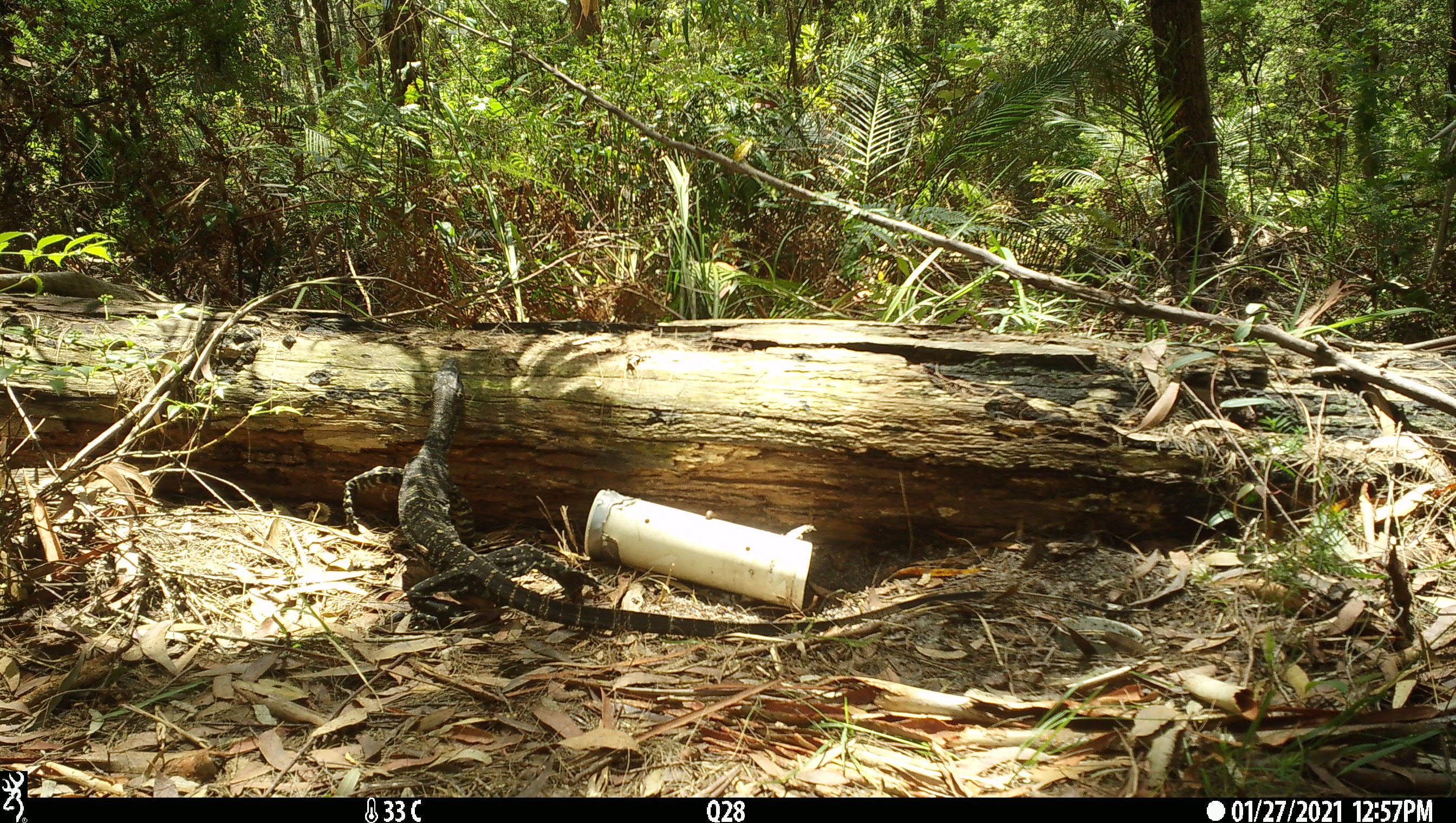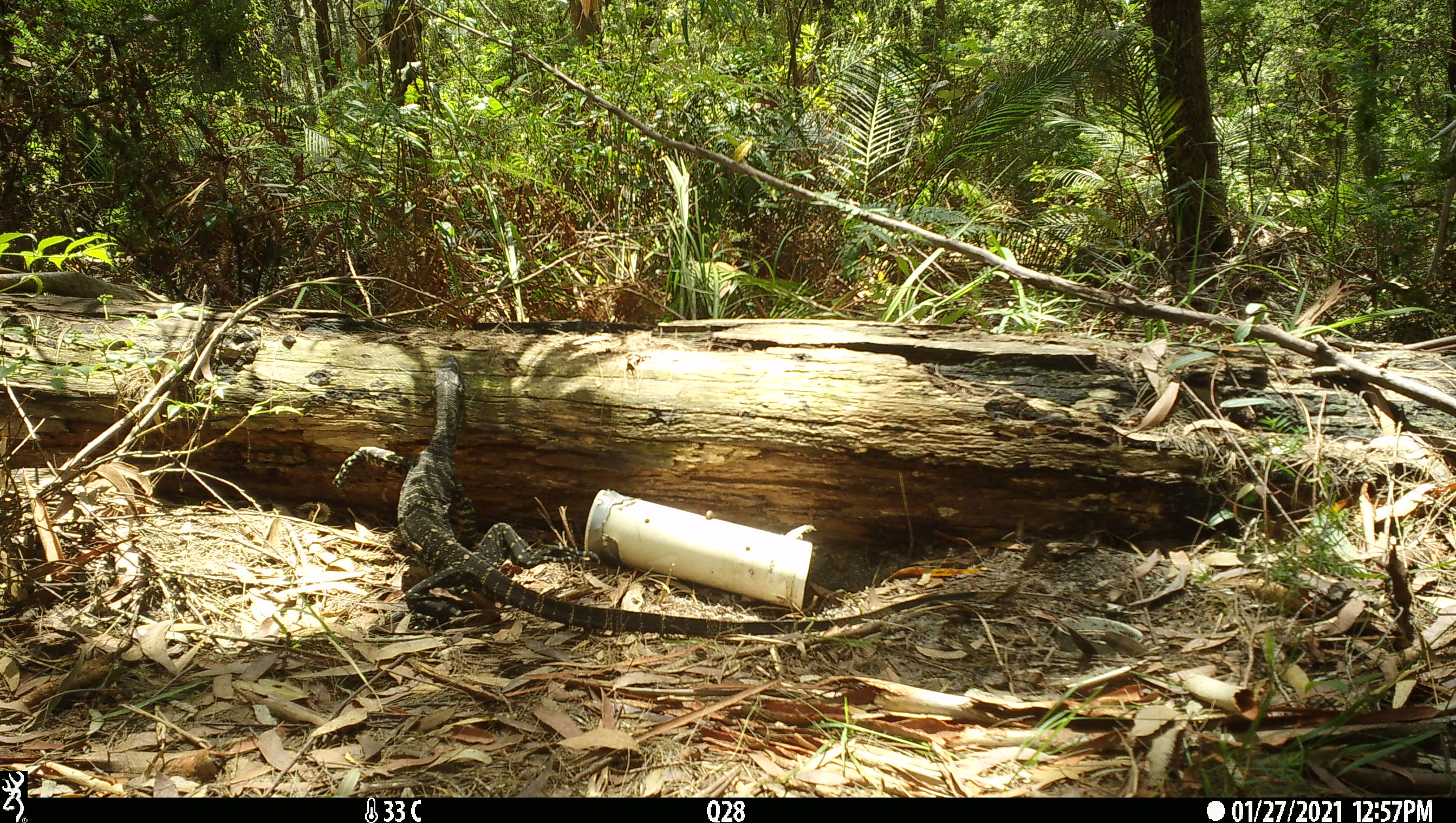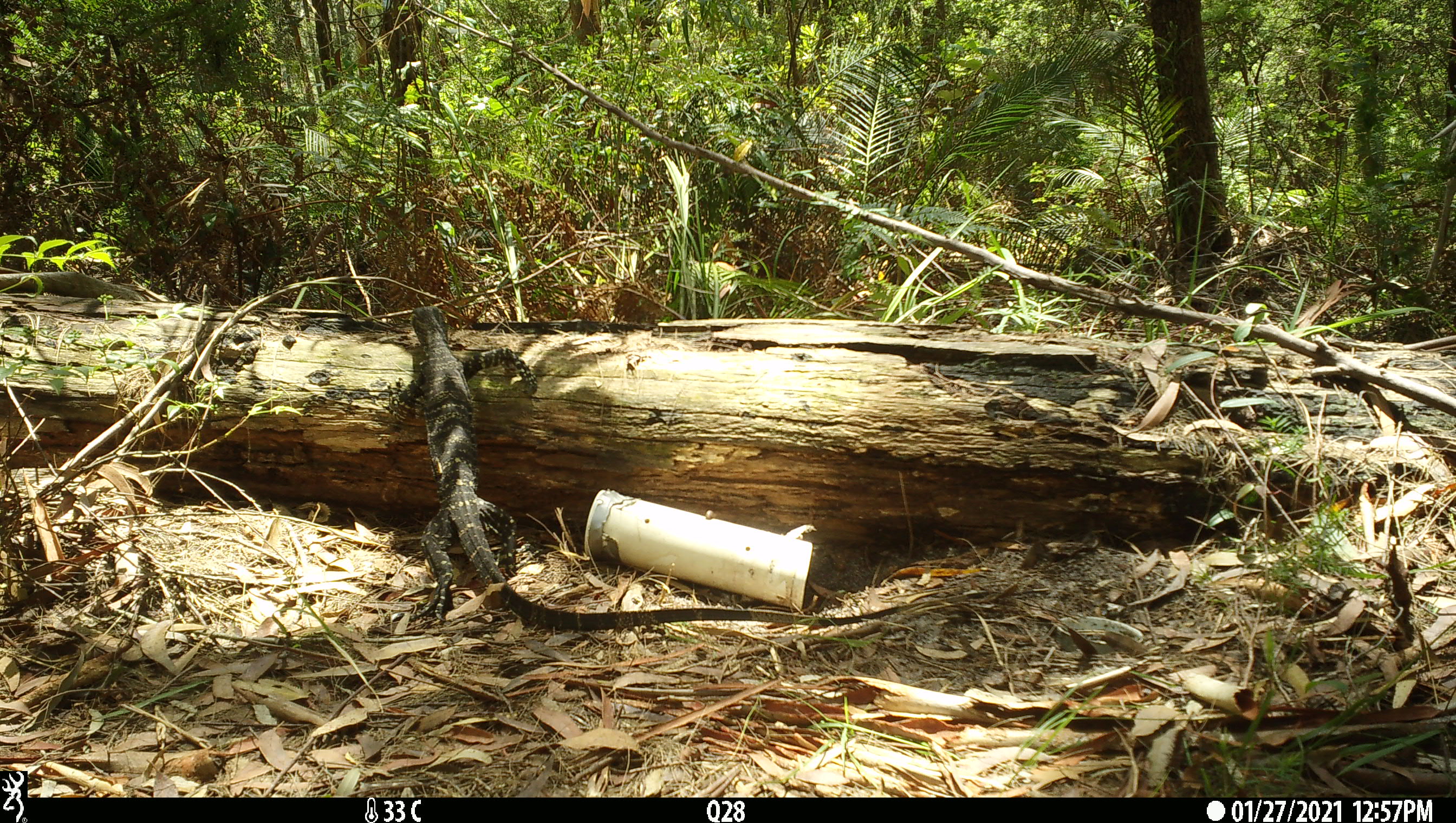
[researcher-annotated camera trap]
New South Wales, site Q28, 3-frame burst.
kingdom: Animalia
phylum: Chordata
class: Reptilia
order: Squamata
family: Varanidae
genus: Varanus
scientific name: Varanus varius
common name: lace monitor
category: goanna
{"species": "goanna (lace monitor) (Varanus varius)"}